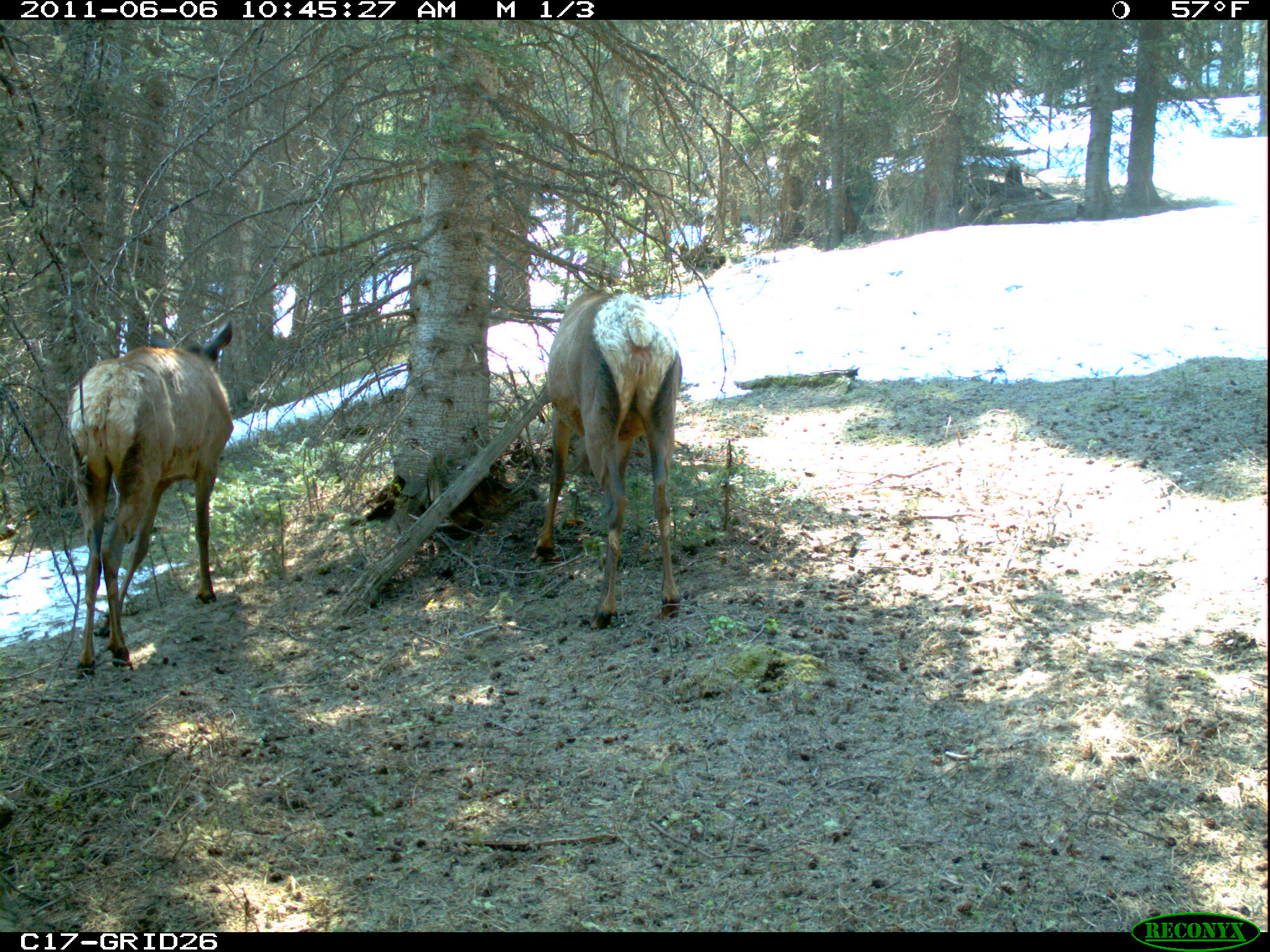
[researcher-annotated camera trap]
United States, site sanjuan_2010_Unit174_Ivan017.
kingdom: Animalia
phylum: Chordata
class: Mammalia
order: Artiodactyla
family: Cervidae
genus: Cervus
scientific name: Cervus elaphus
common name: red deer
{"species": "Cervus elaphus (red deer)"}